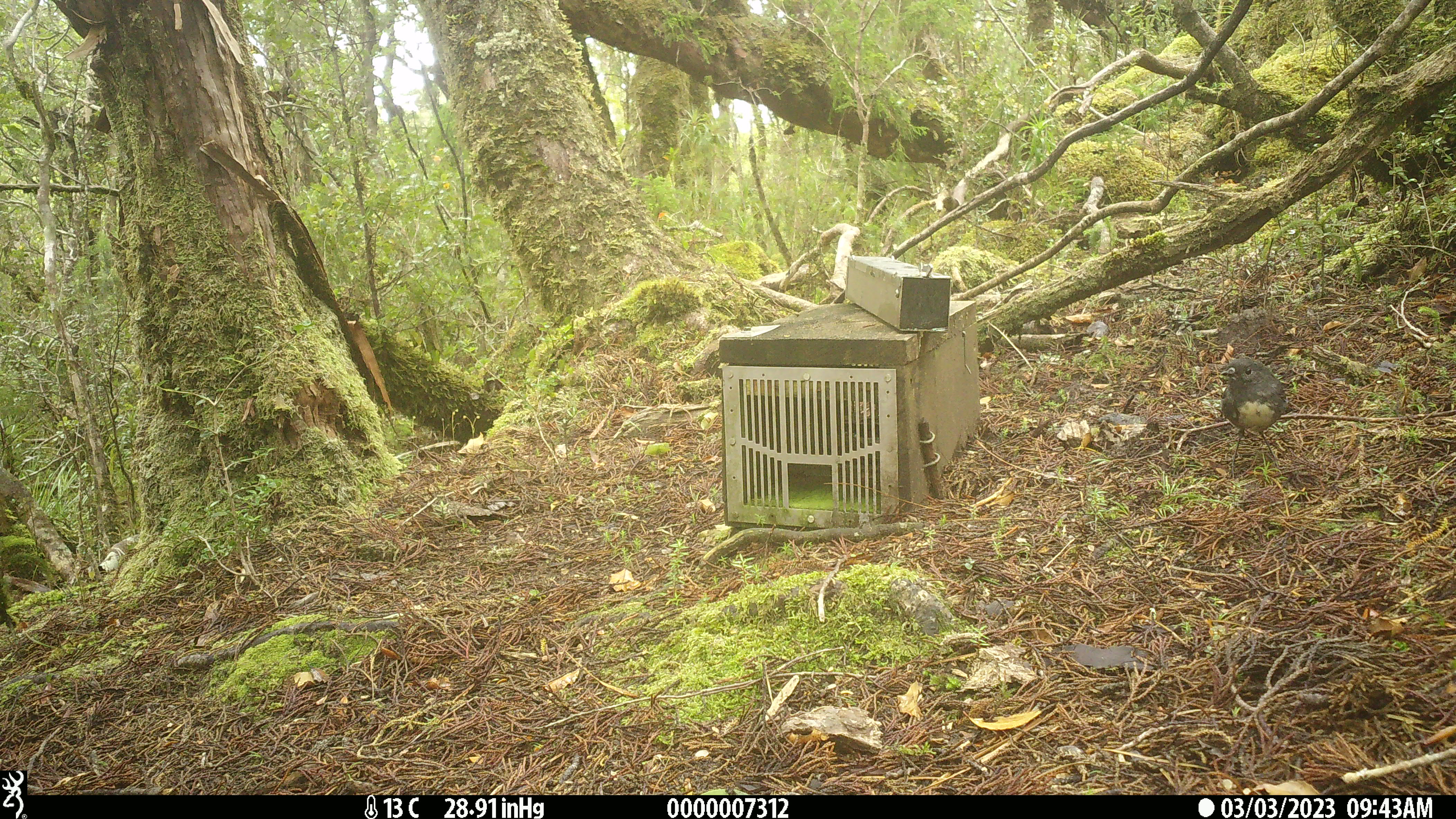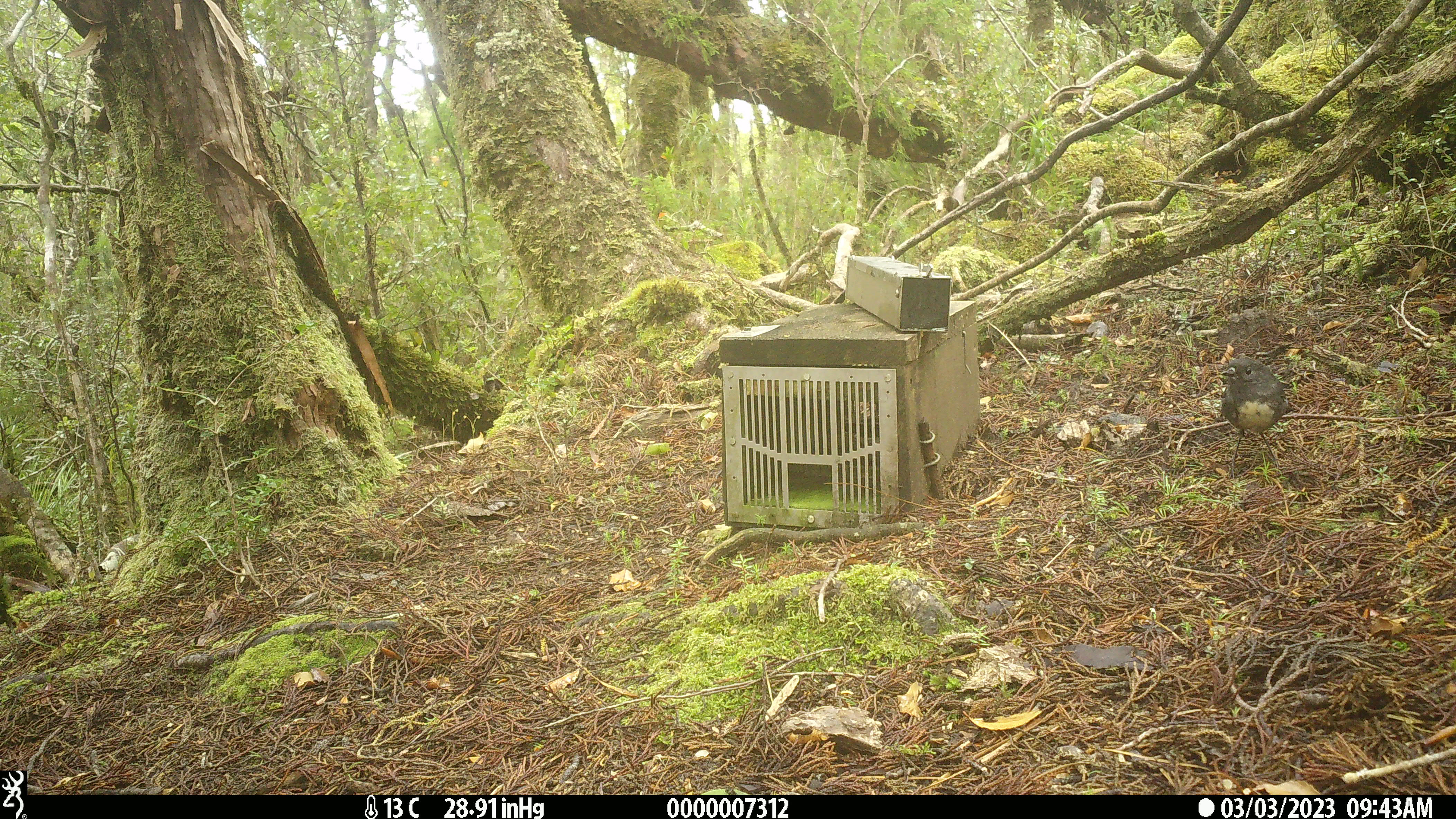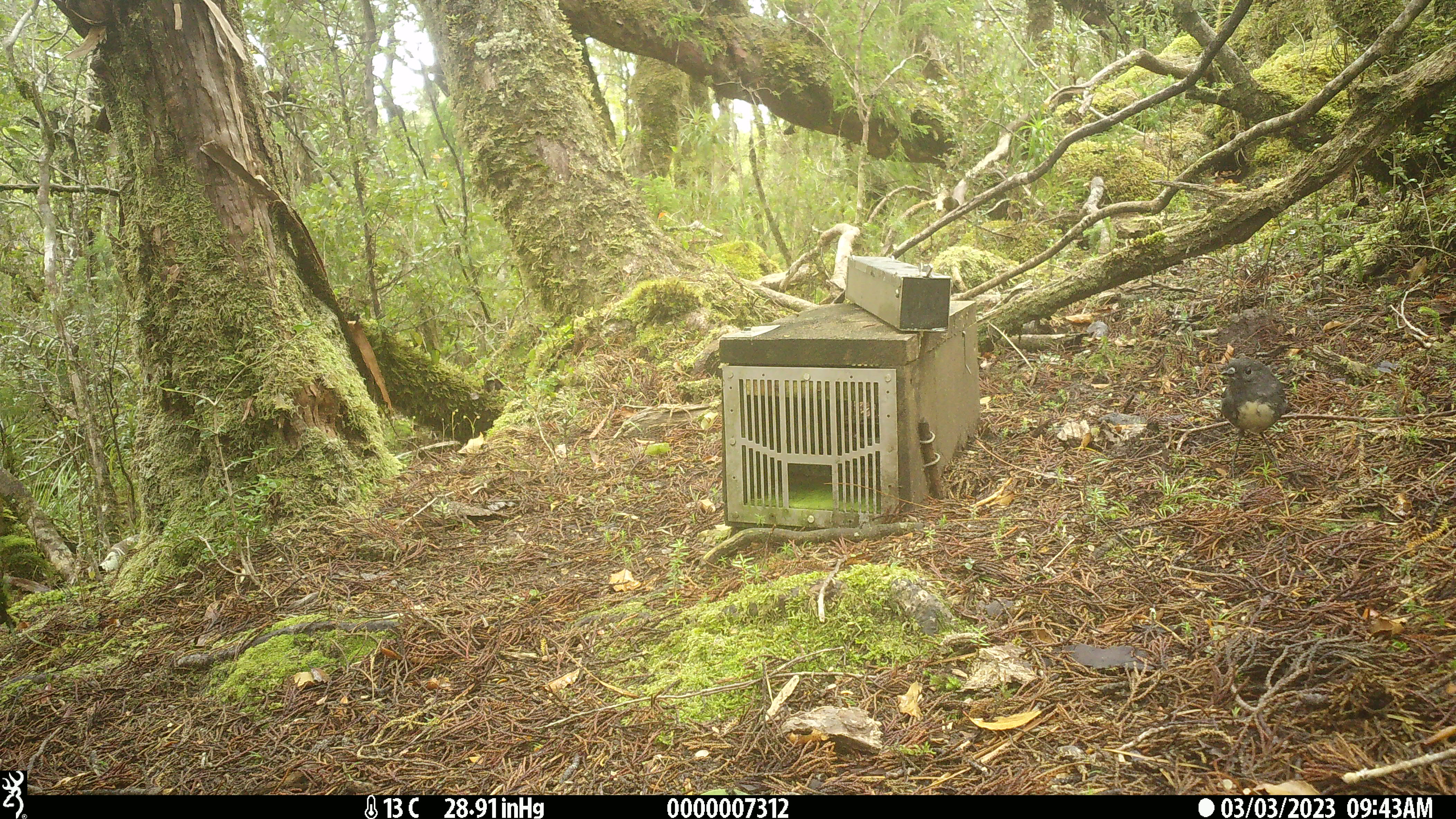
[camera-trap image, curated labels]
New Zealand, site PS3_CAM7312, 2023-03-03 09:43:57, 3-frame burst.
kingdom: Animalia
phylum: Chordata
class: Aves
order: Passeriformes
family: Petroicidae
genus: Petroica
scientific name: Petroica australis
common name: new zealand robin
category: robin